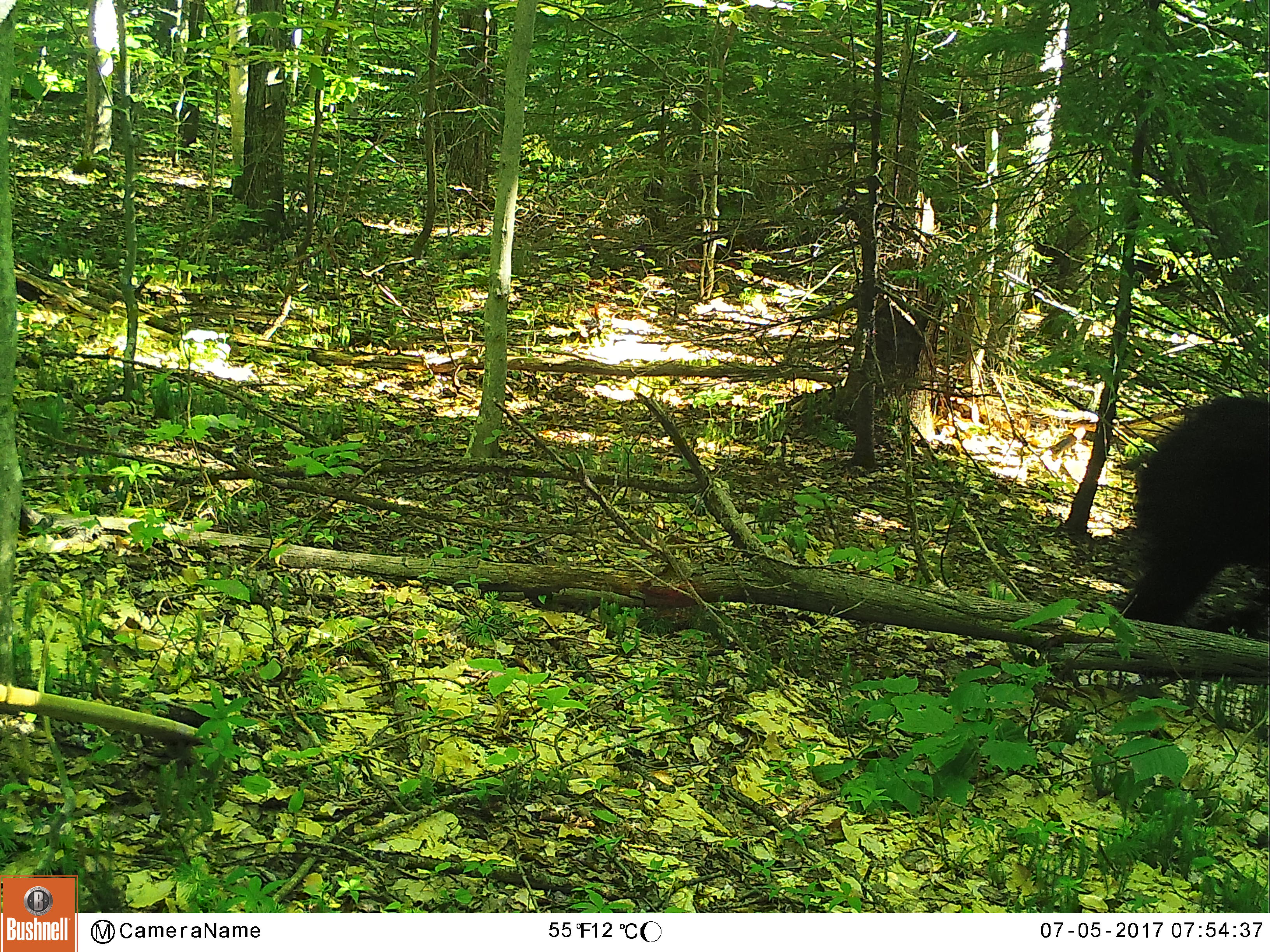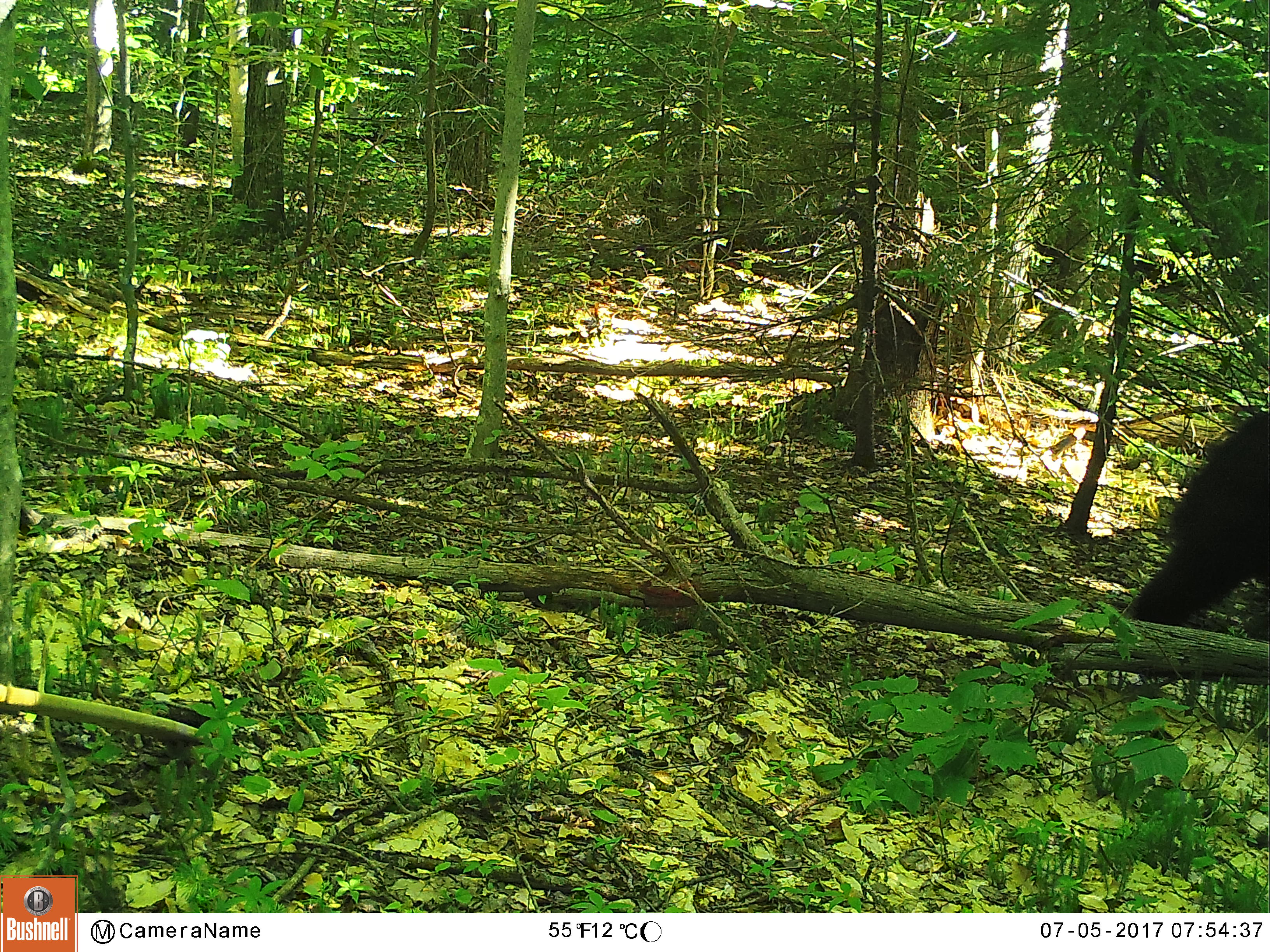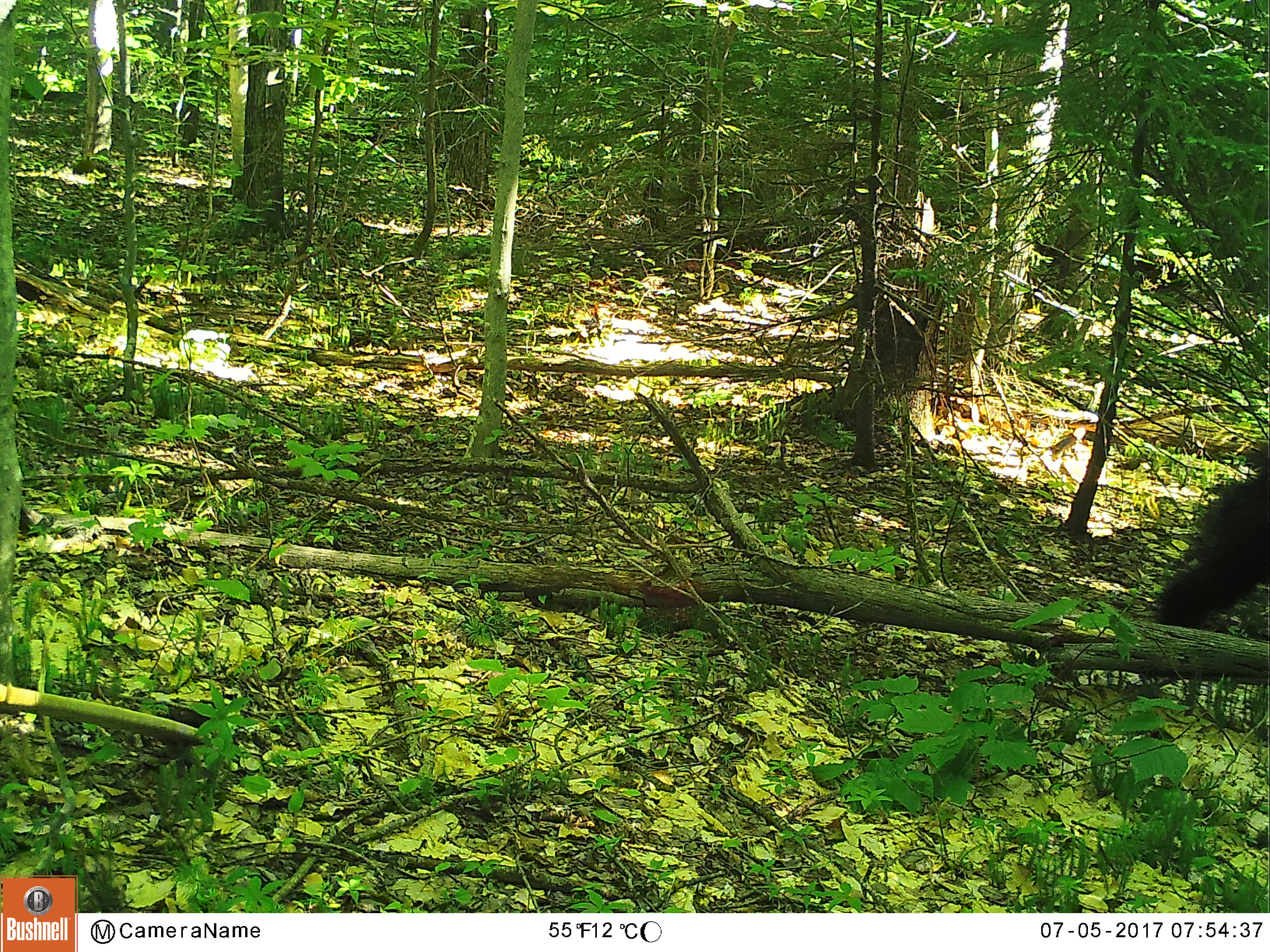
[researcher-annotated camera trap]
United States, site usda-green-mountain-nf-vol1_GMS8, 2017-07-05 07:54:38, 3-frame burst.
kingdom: Animalia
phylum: Chordata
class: Mammalia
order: Carnivora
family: Ursidae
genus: Ursus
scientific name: Ursus americanus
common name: black bear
Black bear (Ursus americanus).